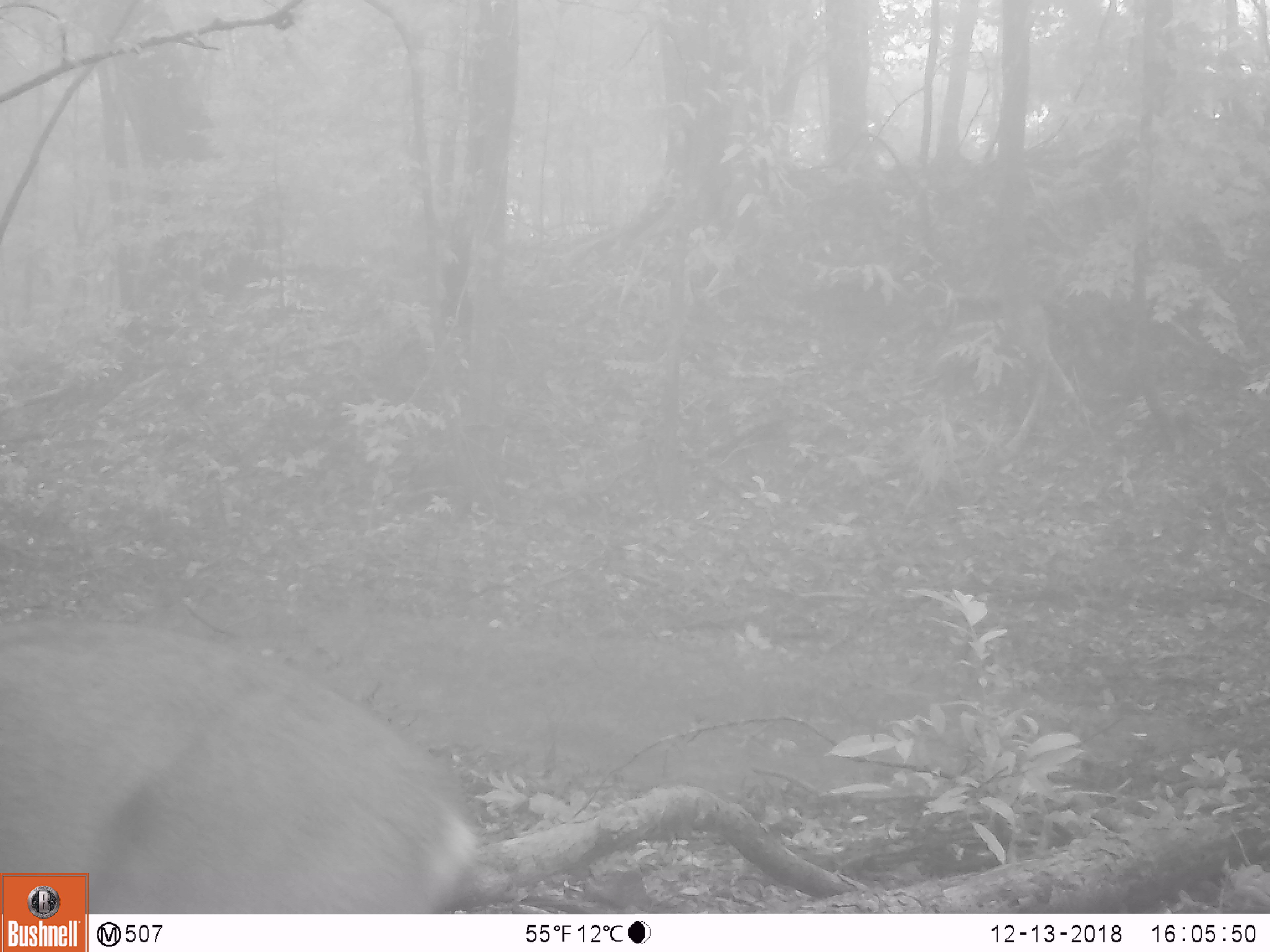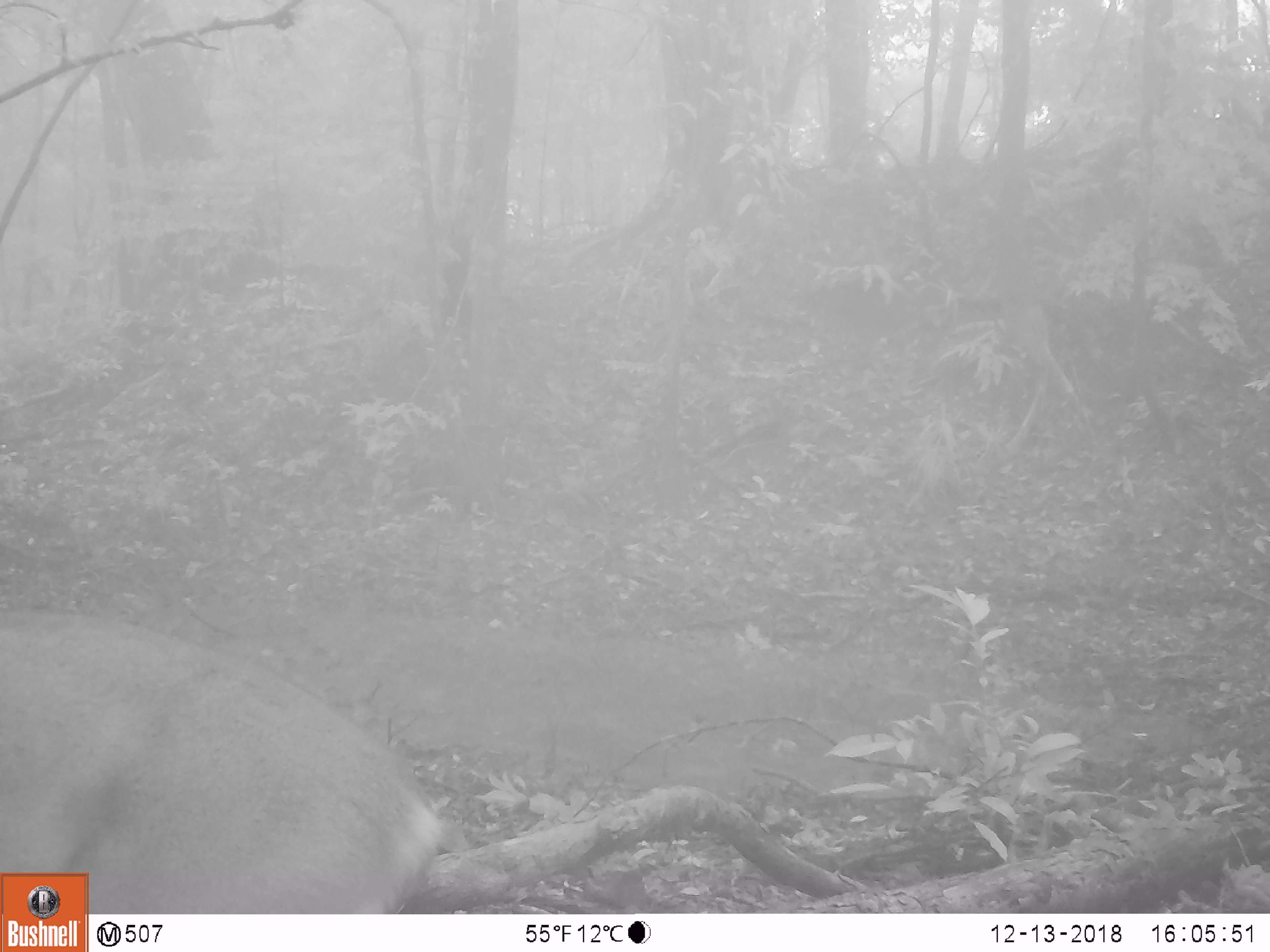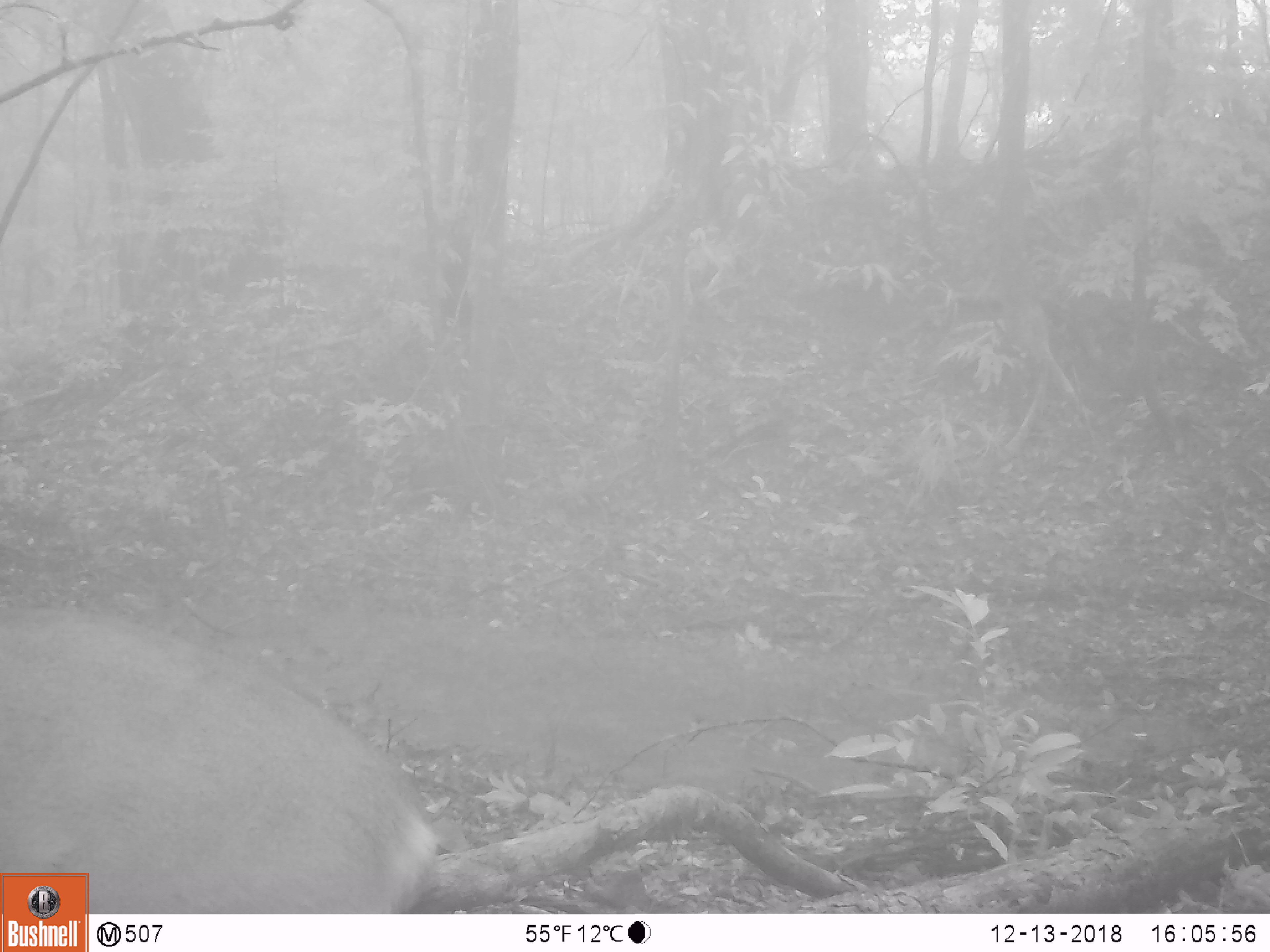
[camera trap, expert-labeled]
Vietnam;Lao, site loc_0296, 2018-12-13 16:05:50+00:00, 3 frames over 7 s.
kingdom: Animalia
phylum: Chordata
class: Mammalia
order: Artiodactyla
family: Cervidae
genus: Muntiacus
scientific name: Muntiacus vuquangensis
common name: large-antlered muntjac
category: large antlered muntjac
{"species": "large antlered muntjac (large-antlered muntjac) (Muntiacus vuquangensis)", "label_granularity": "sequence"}